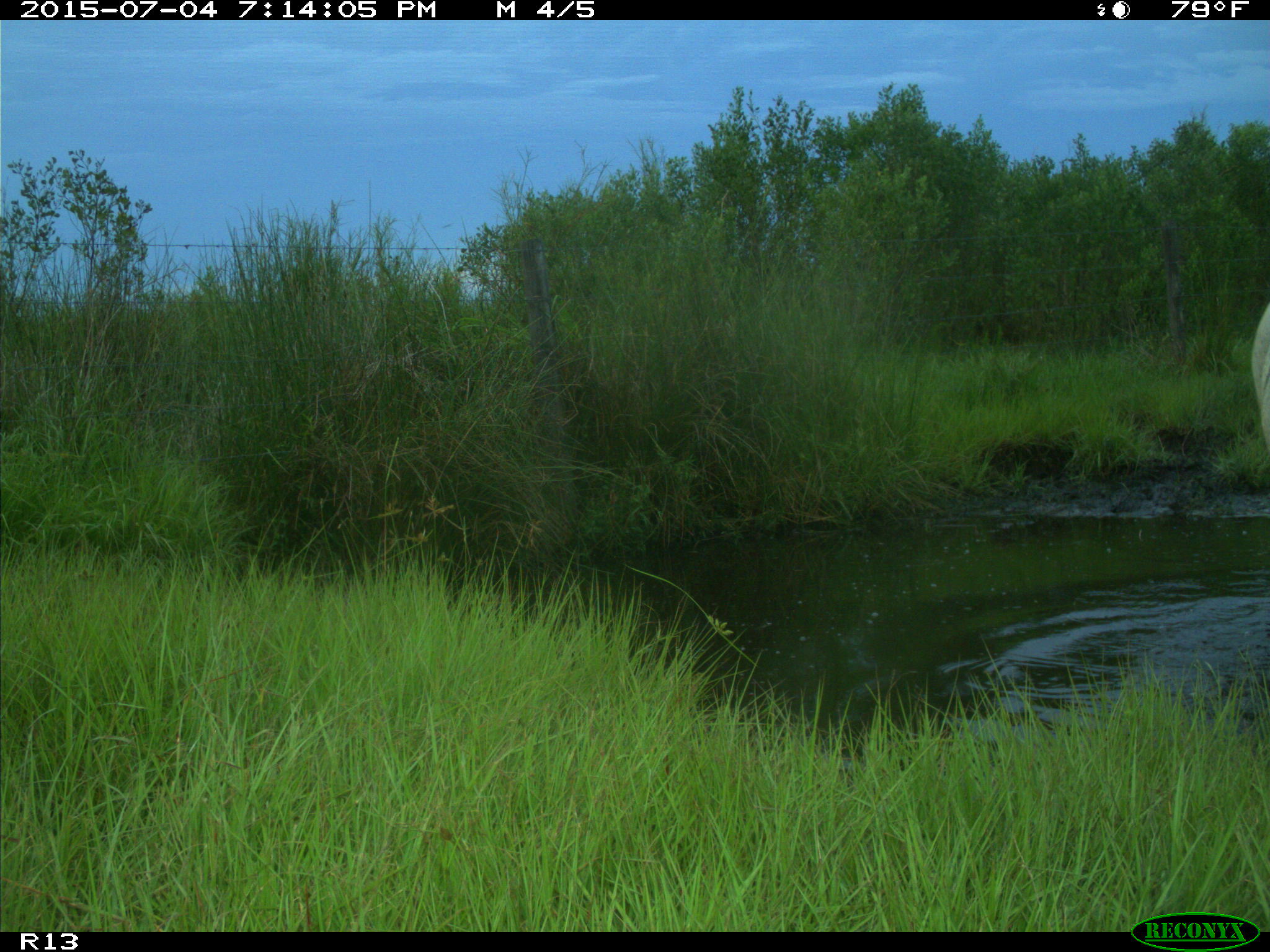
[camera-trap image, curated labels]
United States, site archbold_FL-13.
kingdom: Animalia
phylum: Chordata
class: Mammalia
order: Artiodactyla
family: Bovidae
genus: Bos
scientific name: Bos taurus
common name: domestic cow